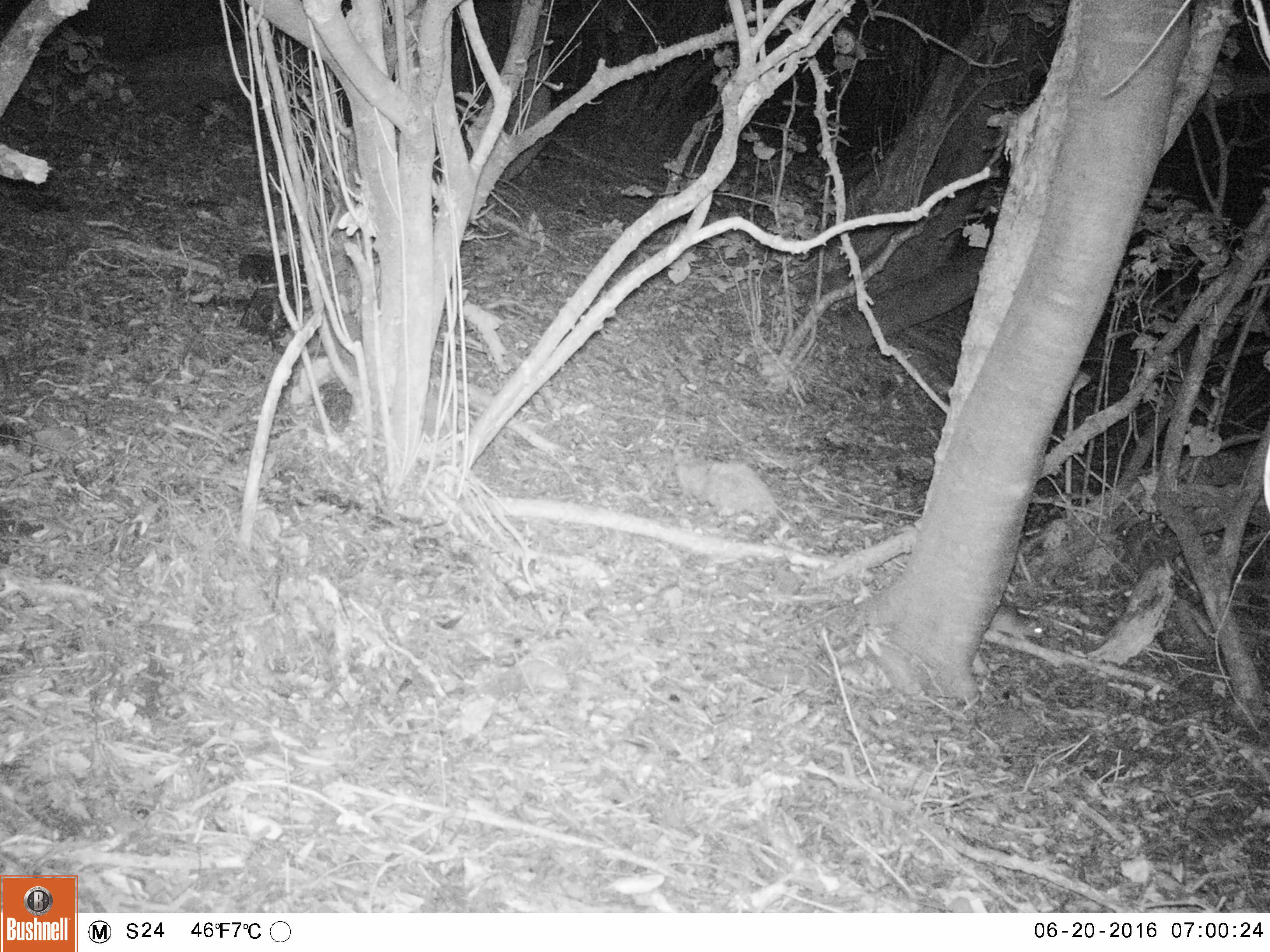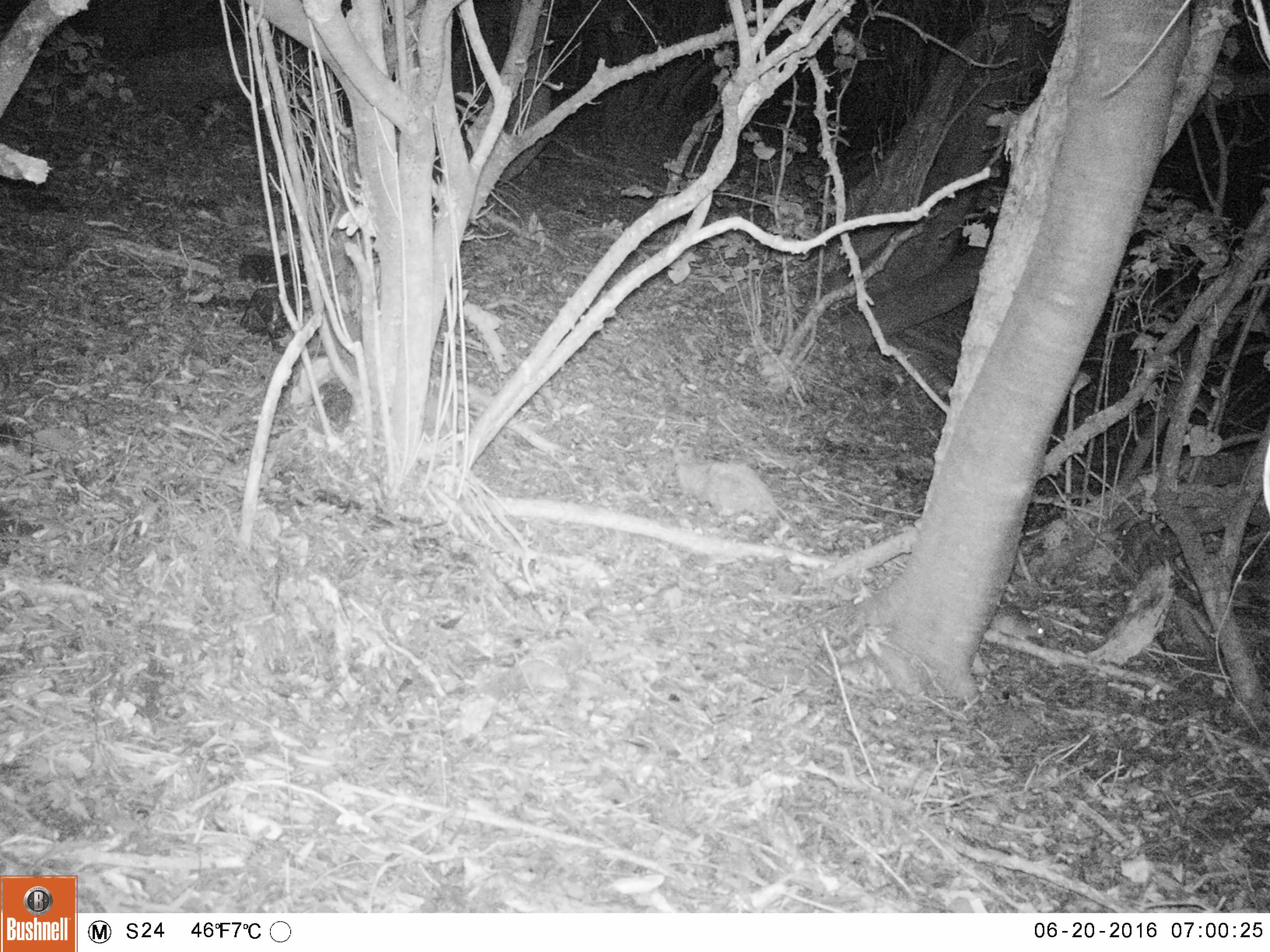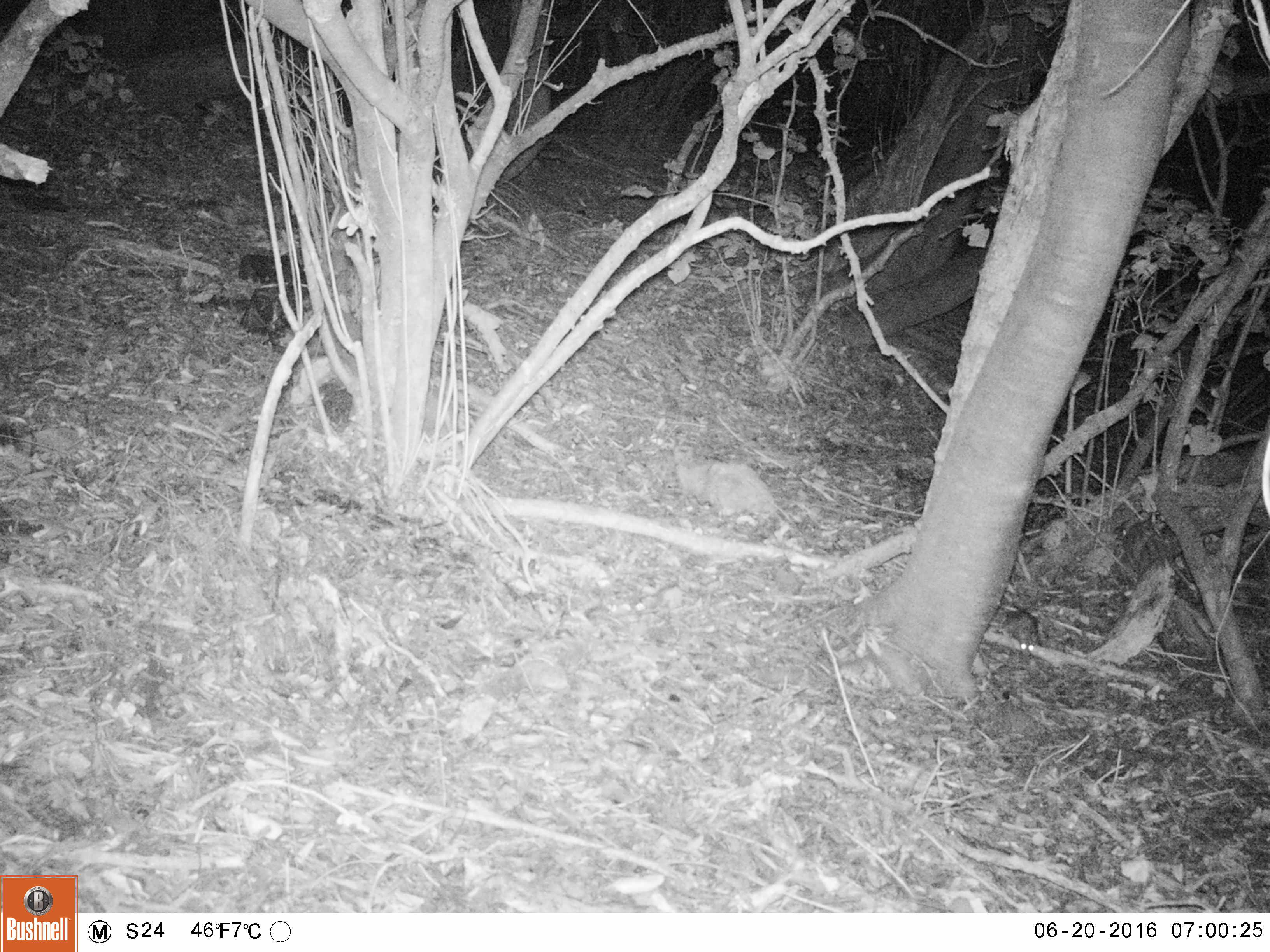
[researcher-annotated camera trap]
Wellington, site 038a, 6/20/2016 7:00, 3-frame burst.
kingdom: Animalia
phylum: Chordata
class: Mammalia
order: Rodentia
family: Muridae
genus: Rattus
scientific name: Rattus rattus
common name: ship rat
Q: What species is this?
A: Ship rat (Rattus rattus).